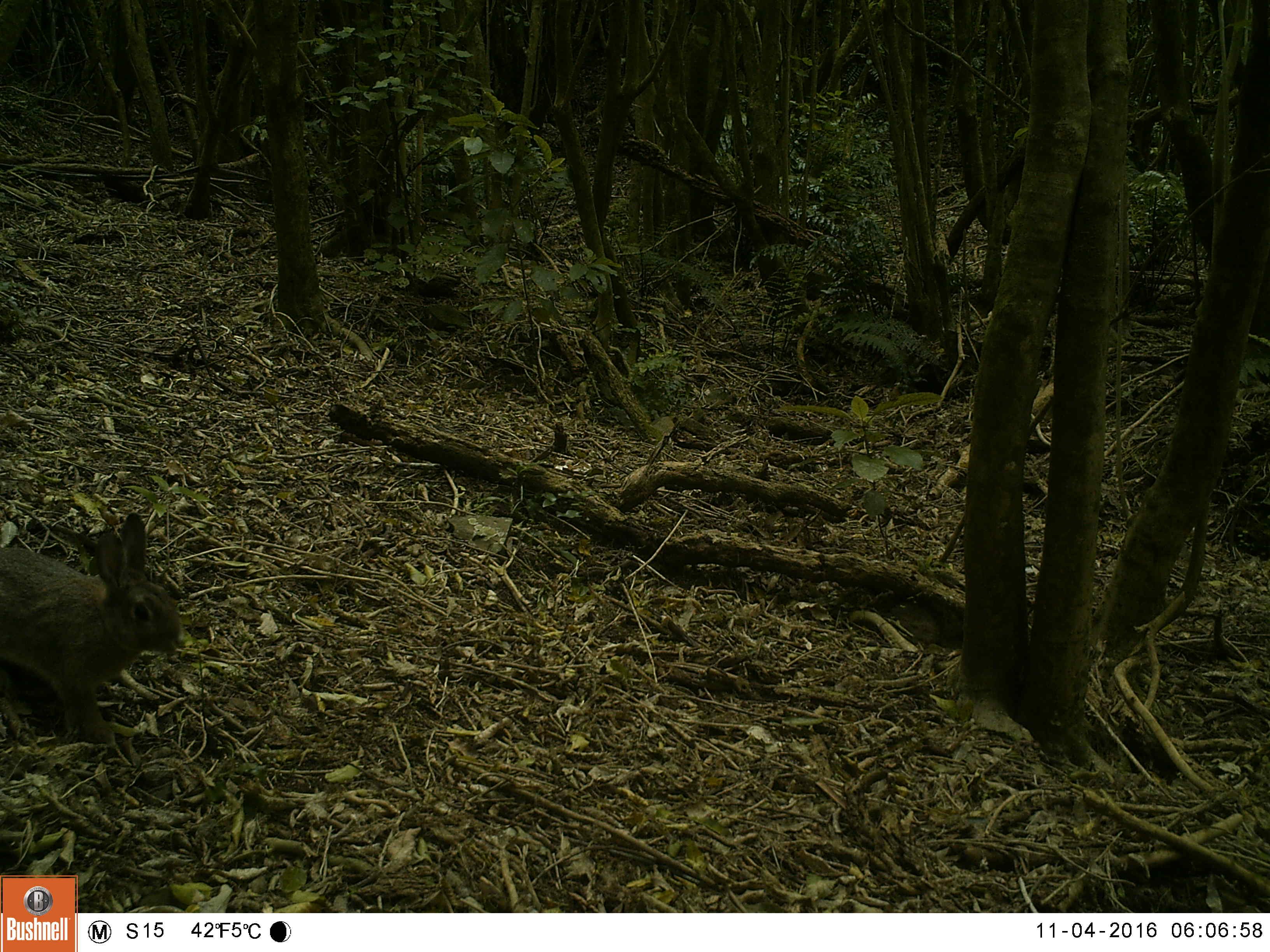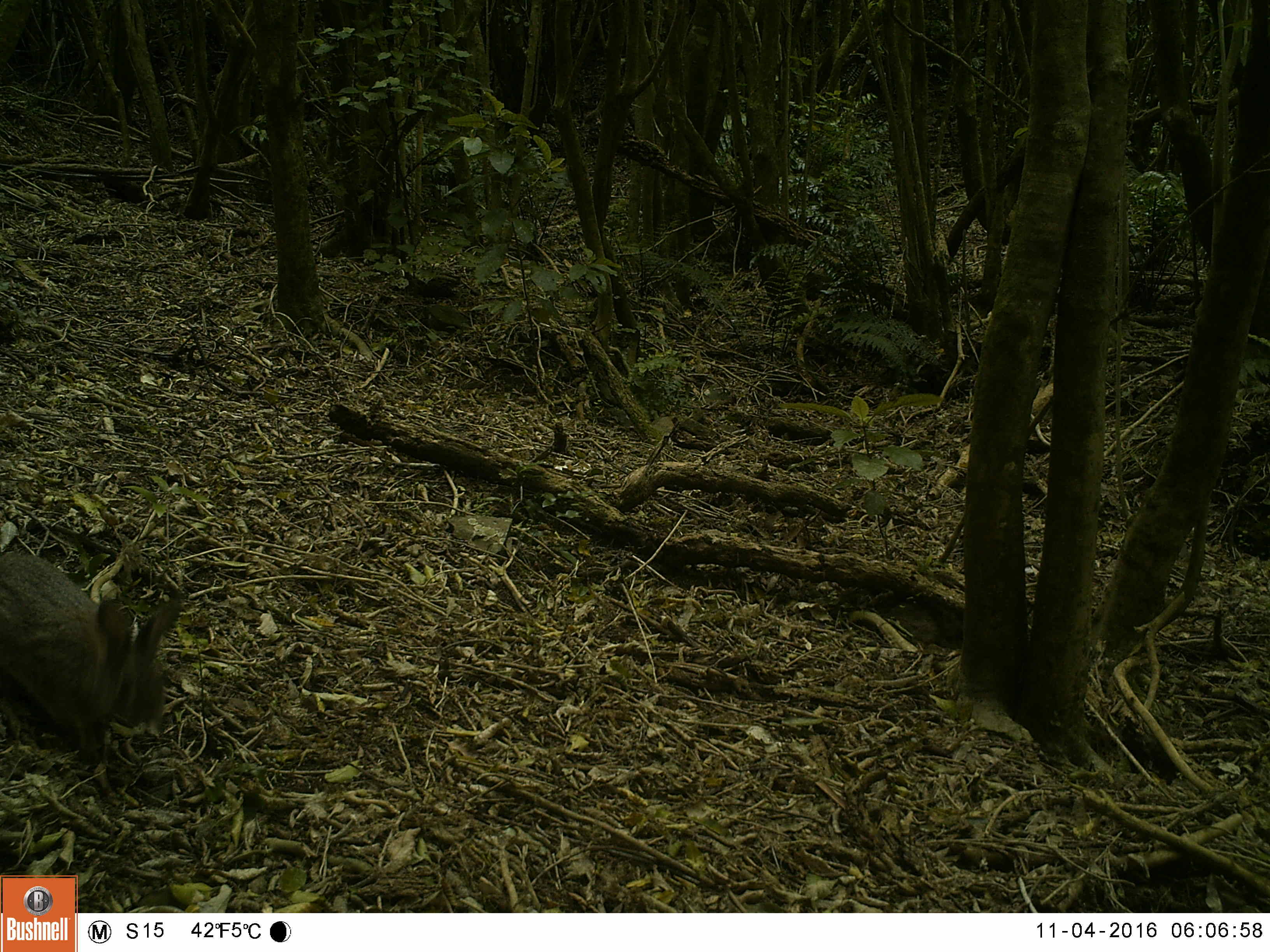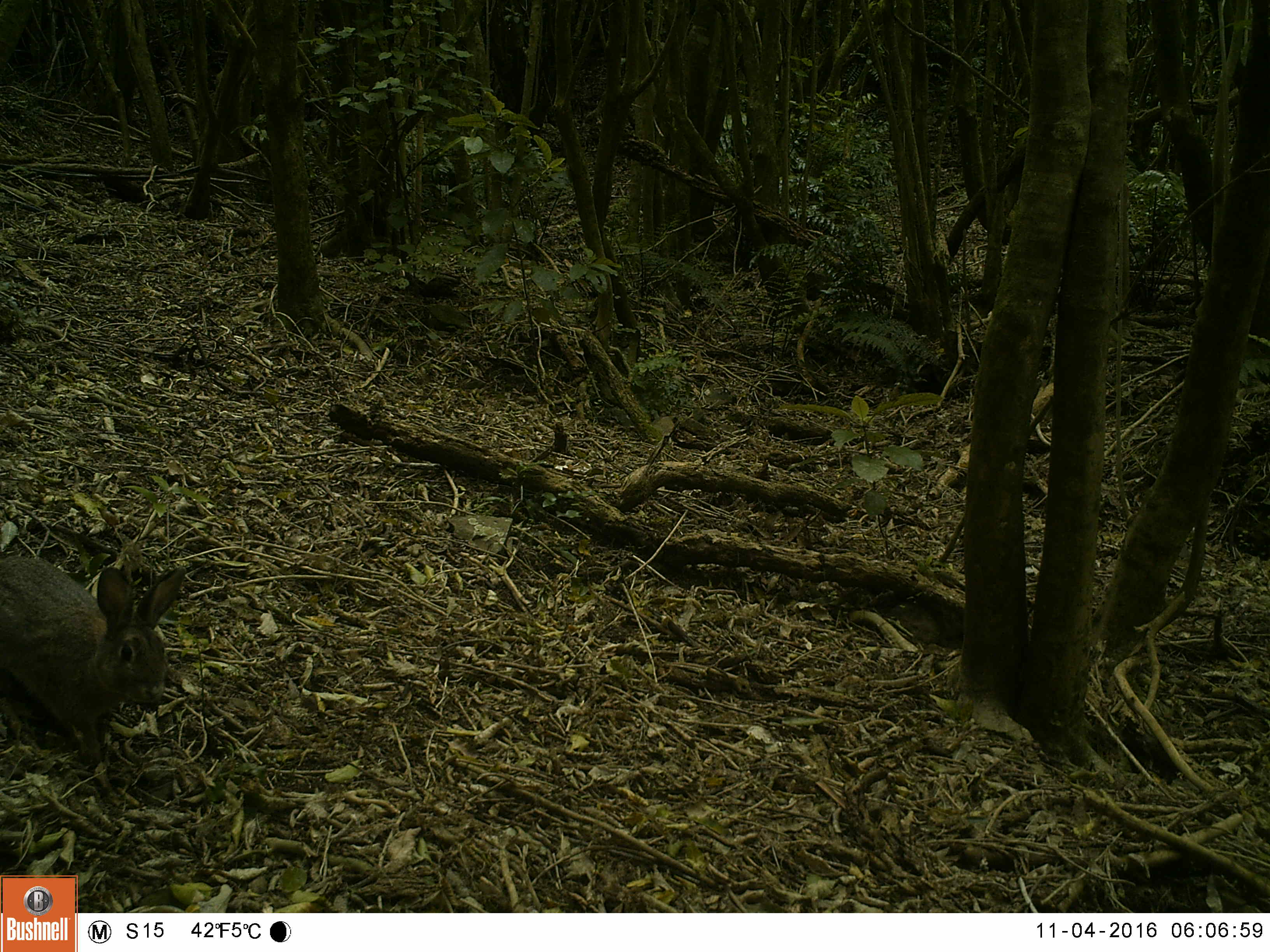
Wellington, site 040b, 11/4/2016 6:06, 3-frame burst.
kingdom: Animalia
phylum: Chordata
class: Mammalia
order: Lagomorpha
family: Leporidae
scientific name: Leporidae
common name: rabbit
Rabbit (Leporidae).